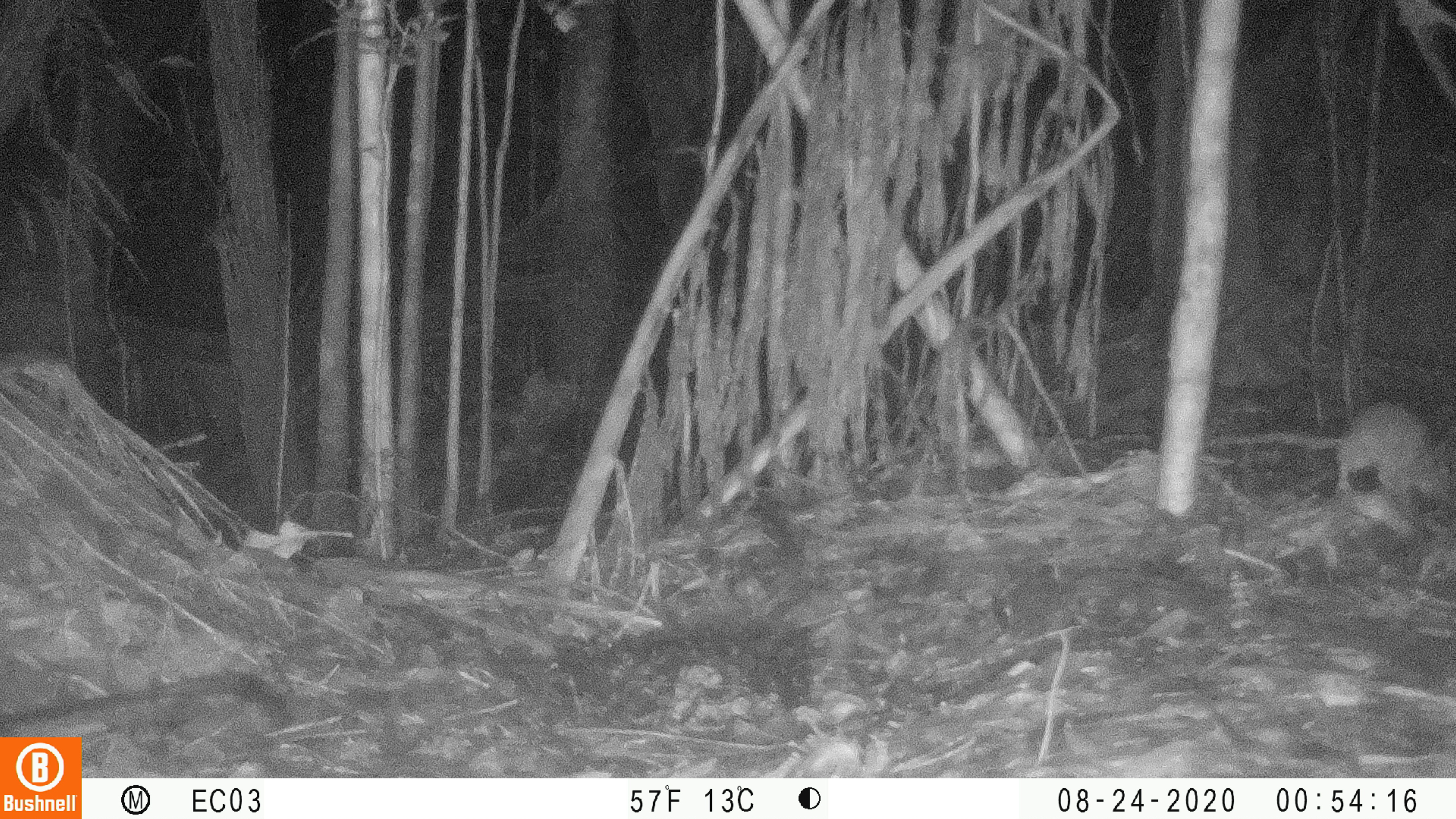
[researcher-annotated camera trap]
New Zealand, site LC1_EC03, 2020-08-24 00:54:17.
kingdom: Animalia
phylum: Chordata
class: Mammalia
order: Rodentia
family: Muridae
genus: Rattus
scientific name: Rattus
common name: rat